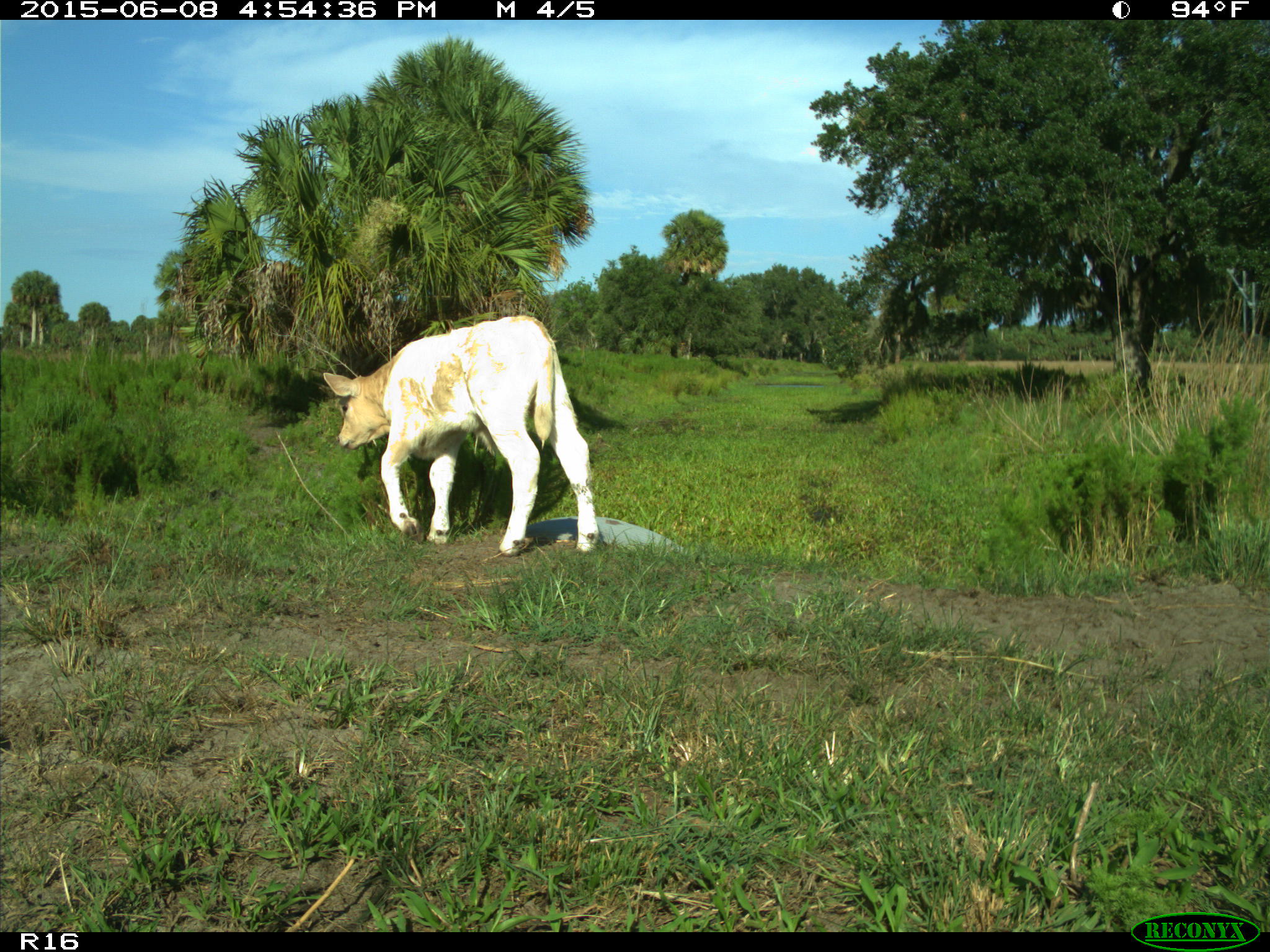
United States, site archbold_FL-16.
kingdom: Animalia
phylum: Chordata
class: Mammalia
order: Artiodactyla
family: Bovidae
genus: Bos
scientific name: Bos taurus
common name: domestic cow